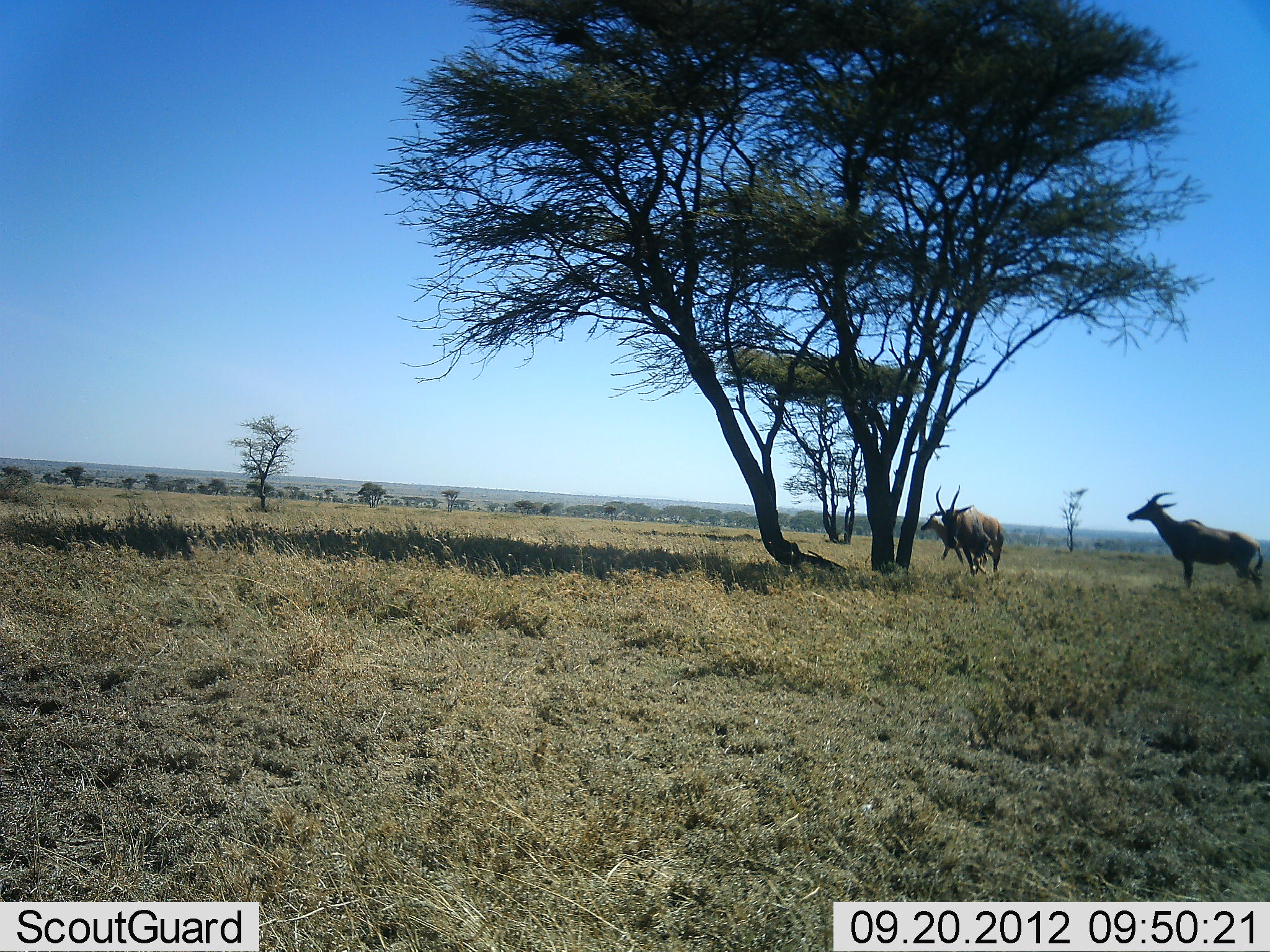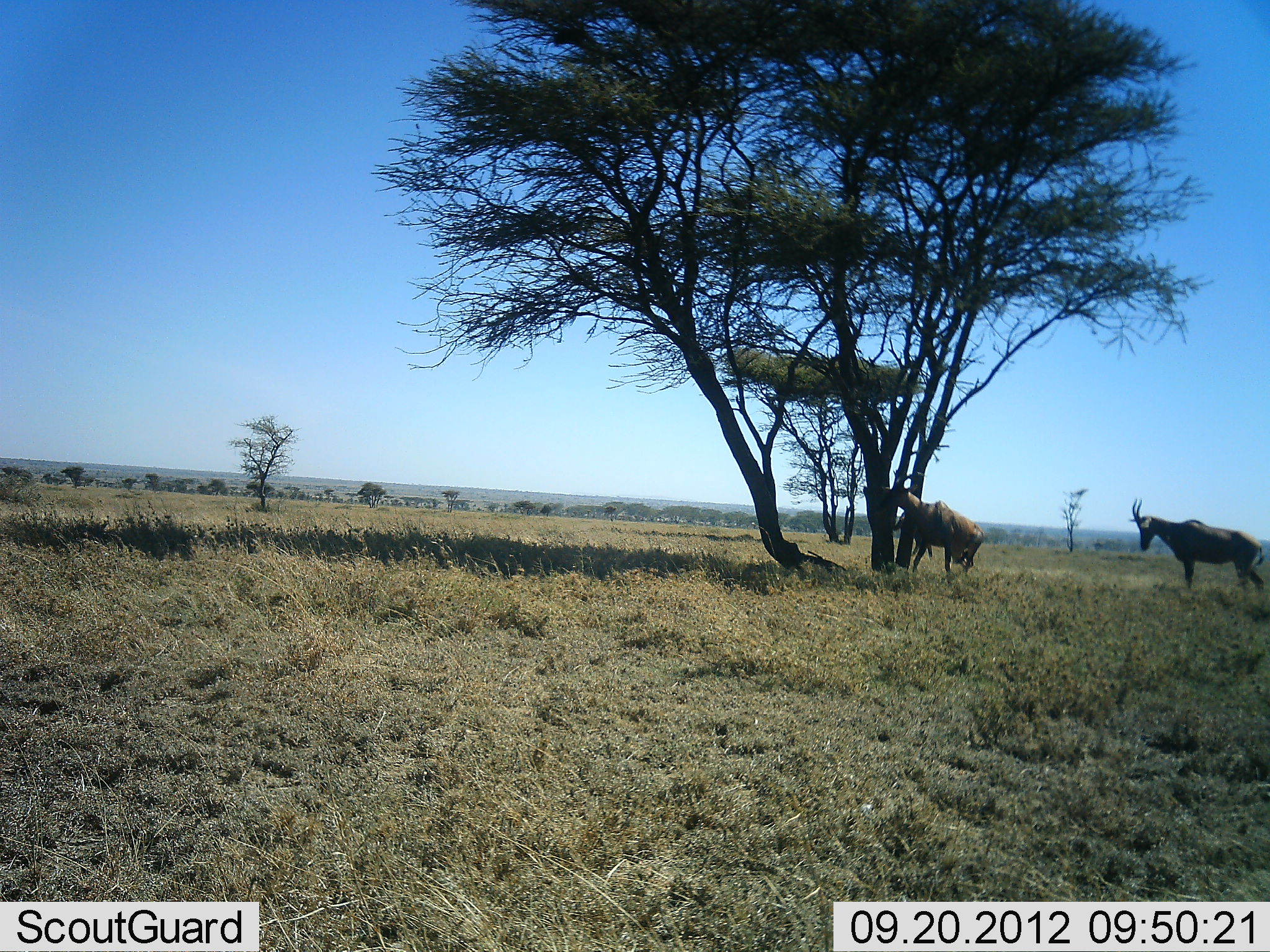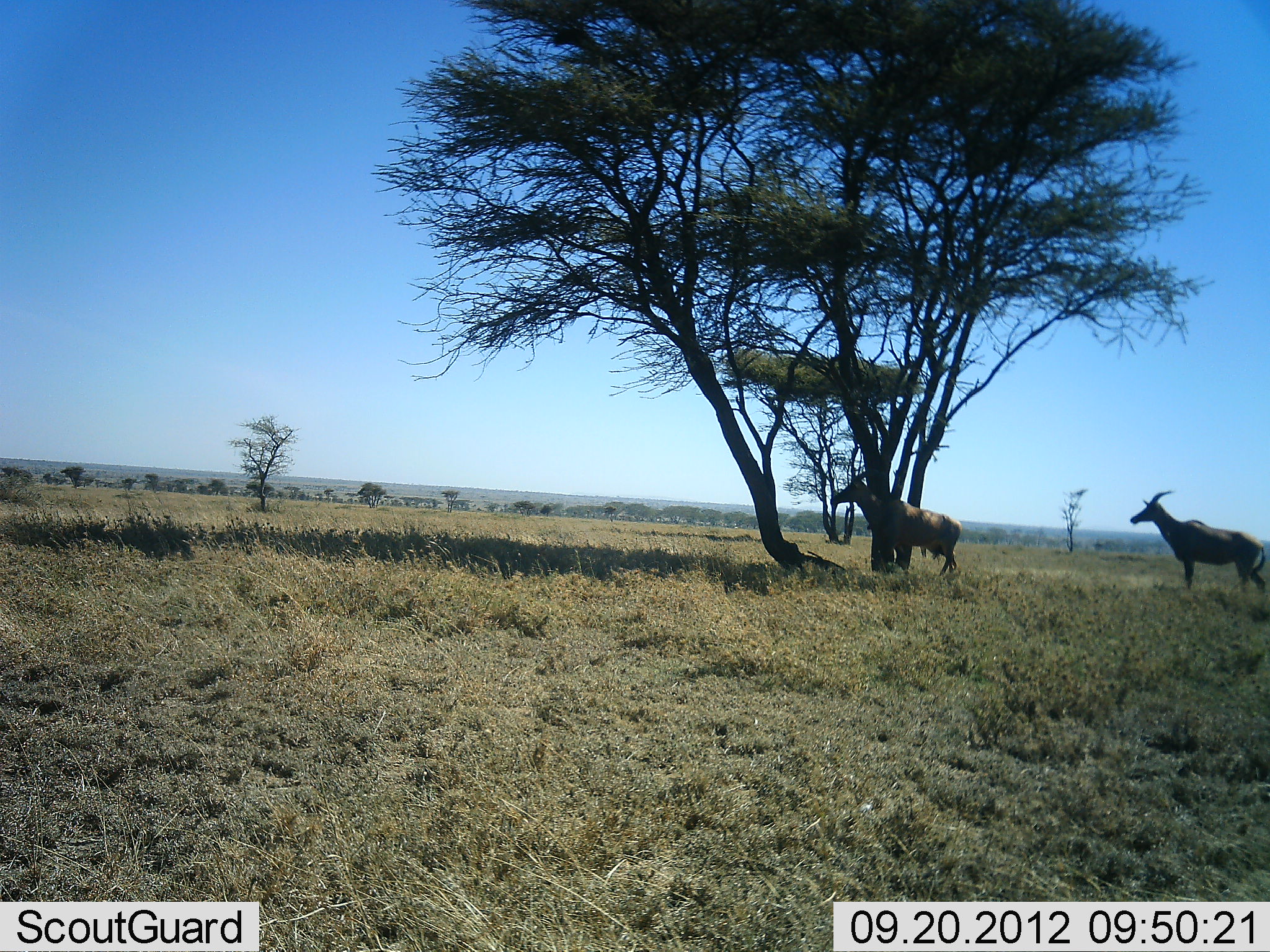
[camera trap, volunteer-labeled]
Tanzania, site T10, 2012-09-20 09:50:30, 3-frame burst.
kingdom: Animalia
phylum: Chordata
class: Mammalia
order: Artiodactyla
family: Bovidae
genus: Damaliscus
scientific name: Damaliscus lunatus jimela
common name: topi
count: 3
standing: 80%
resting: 0%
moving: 90%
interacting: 0%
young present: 0%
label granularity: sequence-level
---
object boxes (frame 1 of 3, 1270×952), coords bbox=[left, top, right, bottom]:
animal: bbox=[1126, 491, 1265, 594]; bbox=[929, 484, 1005, 578]; bbox=[921, 509, 995, 560]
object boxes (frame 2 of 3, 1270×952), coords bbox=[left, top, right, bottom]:
animal: bbox=[1129, 494, 1265, 594]; bbox=[873, 470, 984, 578]; bbox=[892, 511, 936, 560]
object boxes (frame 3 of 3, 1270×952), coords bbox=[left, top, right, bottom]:
animal: bbox=[830, 445, 963, 577]; bbox=[1129, 491, 1267, 594]; bbox=[862, 519, 937, 562]